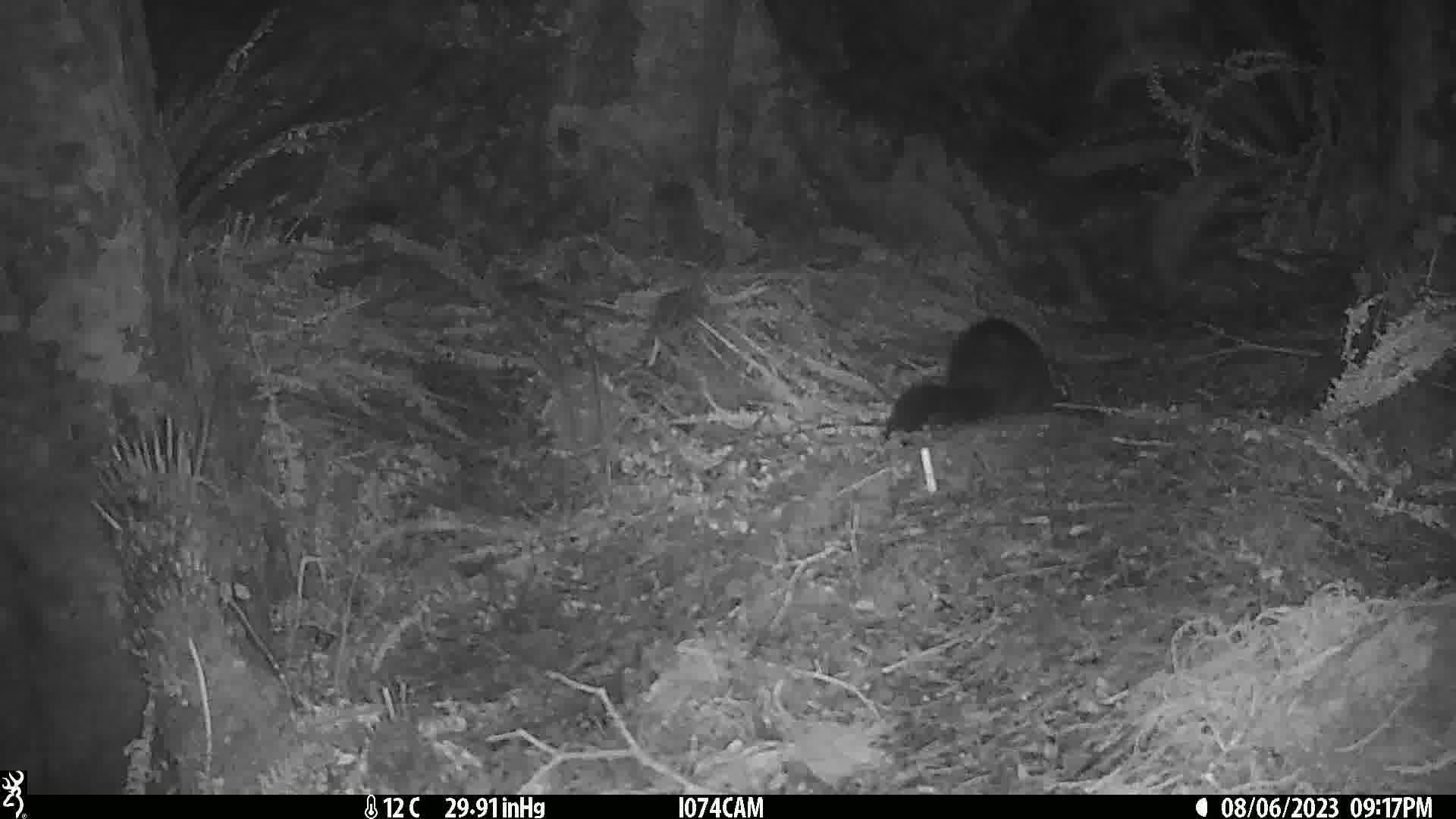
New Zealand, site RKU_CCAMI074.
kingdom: Animalia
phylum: Chordata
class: Mammalia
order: Diprotodontia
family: Phalangeridae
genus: Trichosurus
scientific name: Trichosurus vulpecula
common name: common brushtail possum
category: possum